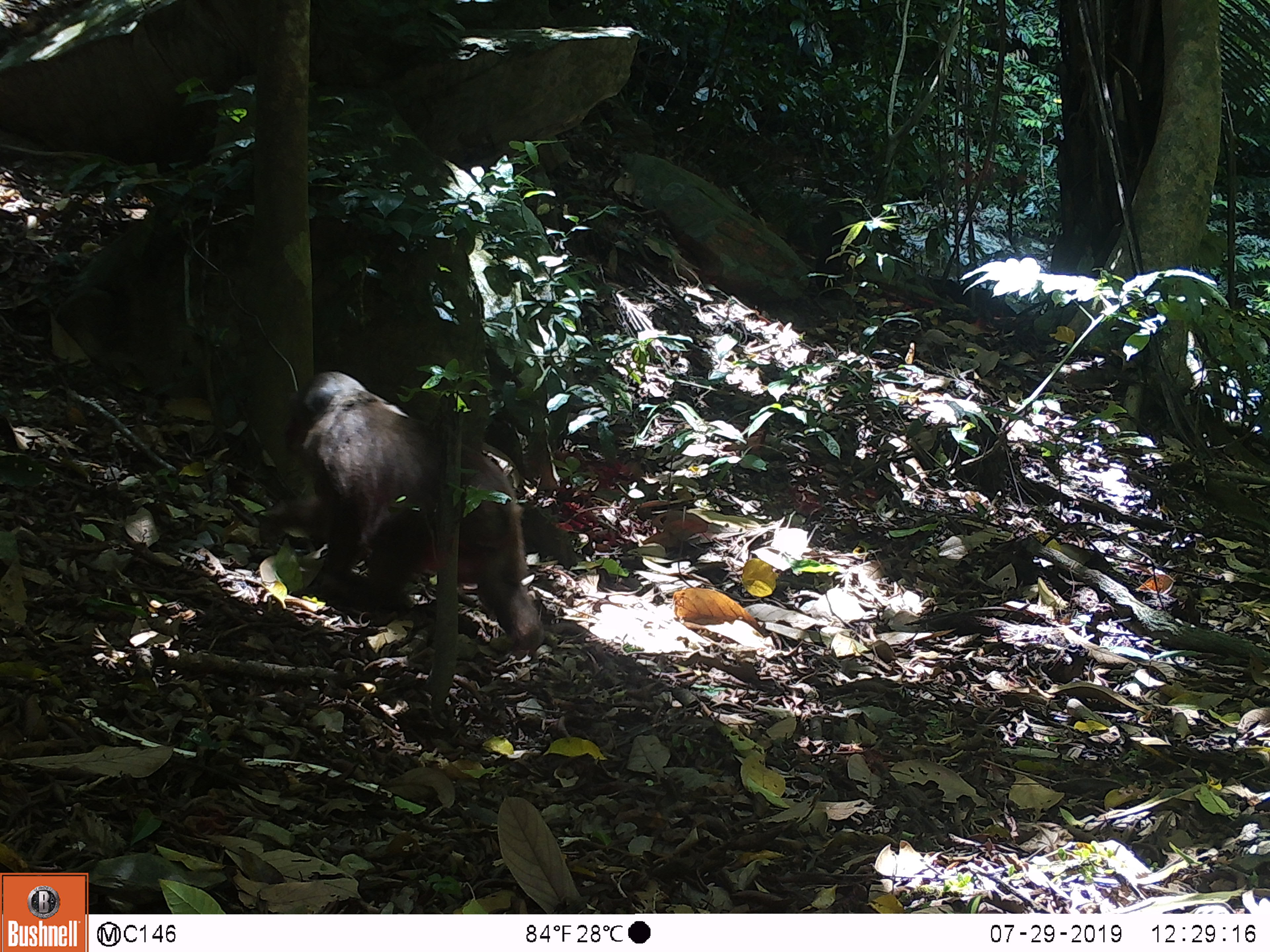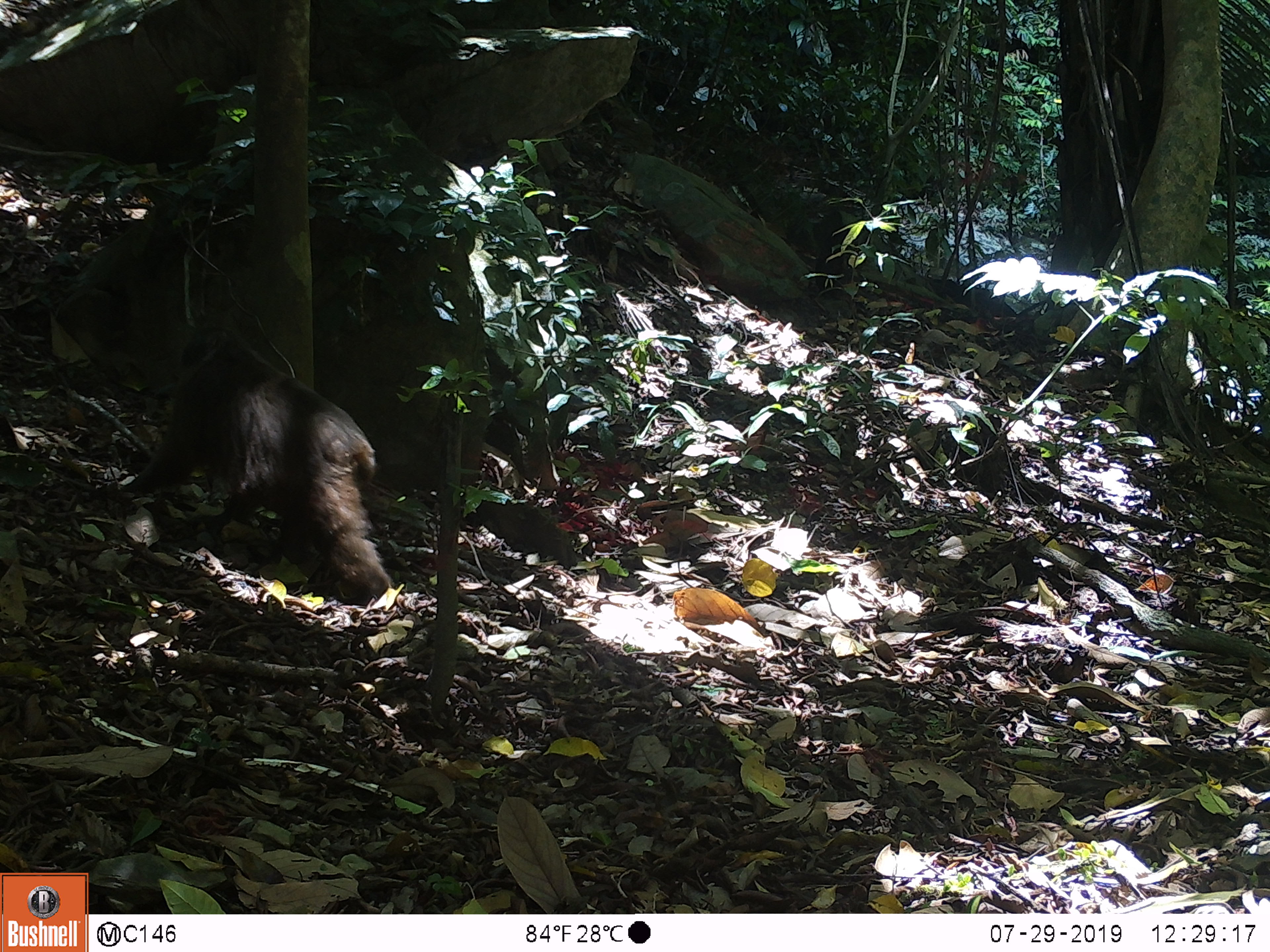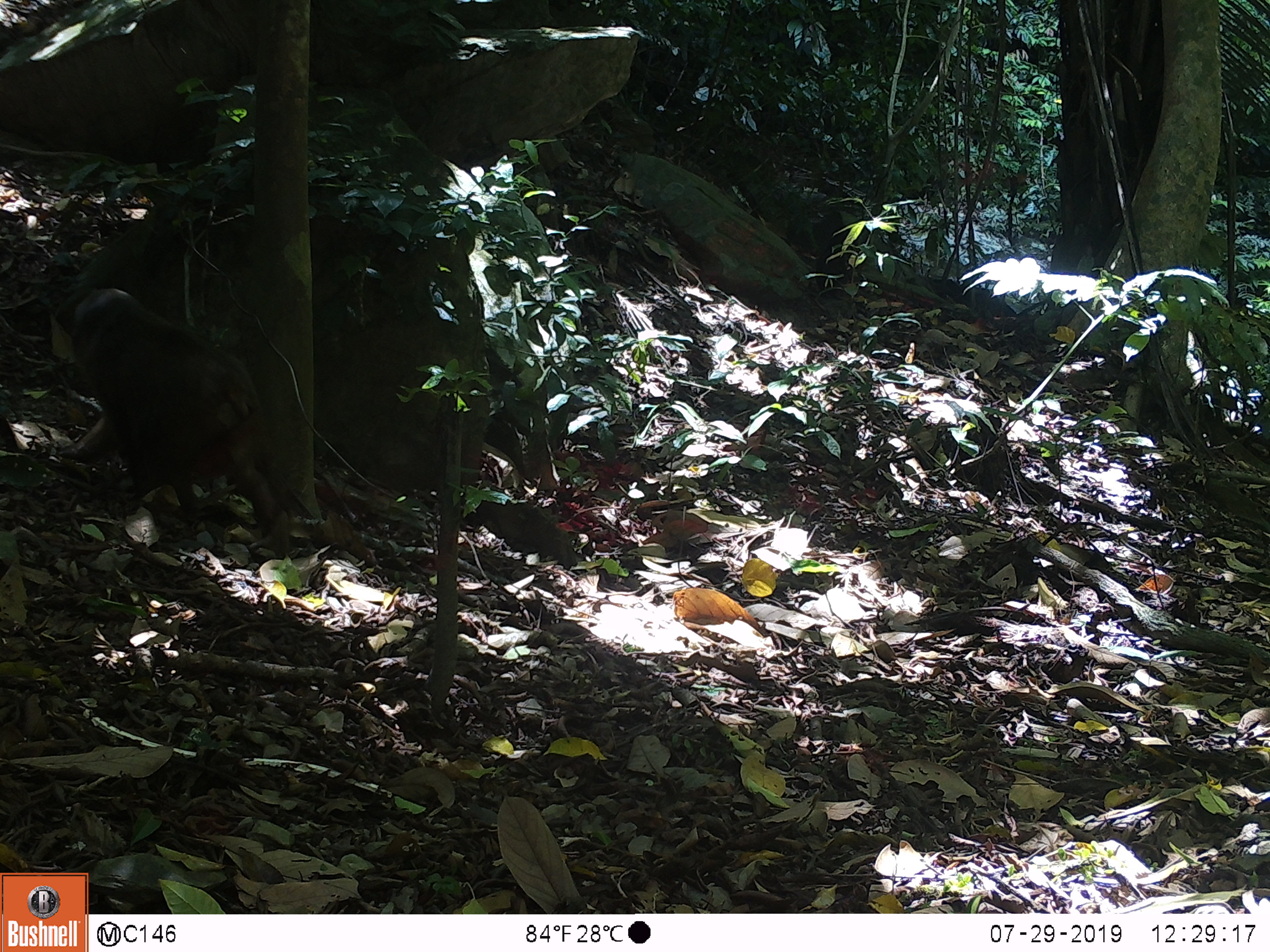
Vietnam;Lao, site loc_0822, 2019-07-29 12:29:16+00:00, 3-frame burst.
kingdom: Animalia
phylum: Chordata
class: Mammalia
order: Primates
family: Cercopithecidae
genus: Macaca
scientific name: Macaca arctoides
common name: stump-tailed macaque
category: stump tailed macaque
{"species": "stump tailed macaque (stump-tailed macaque) (Macaca arctoides)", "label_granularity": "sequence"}